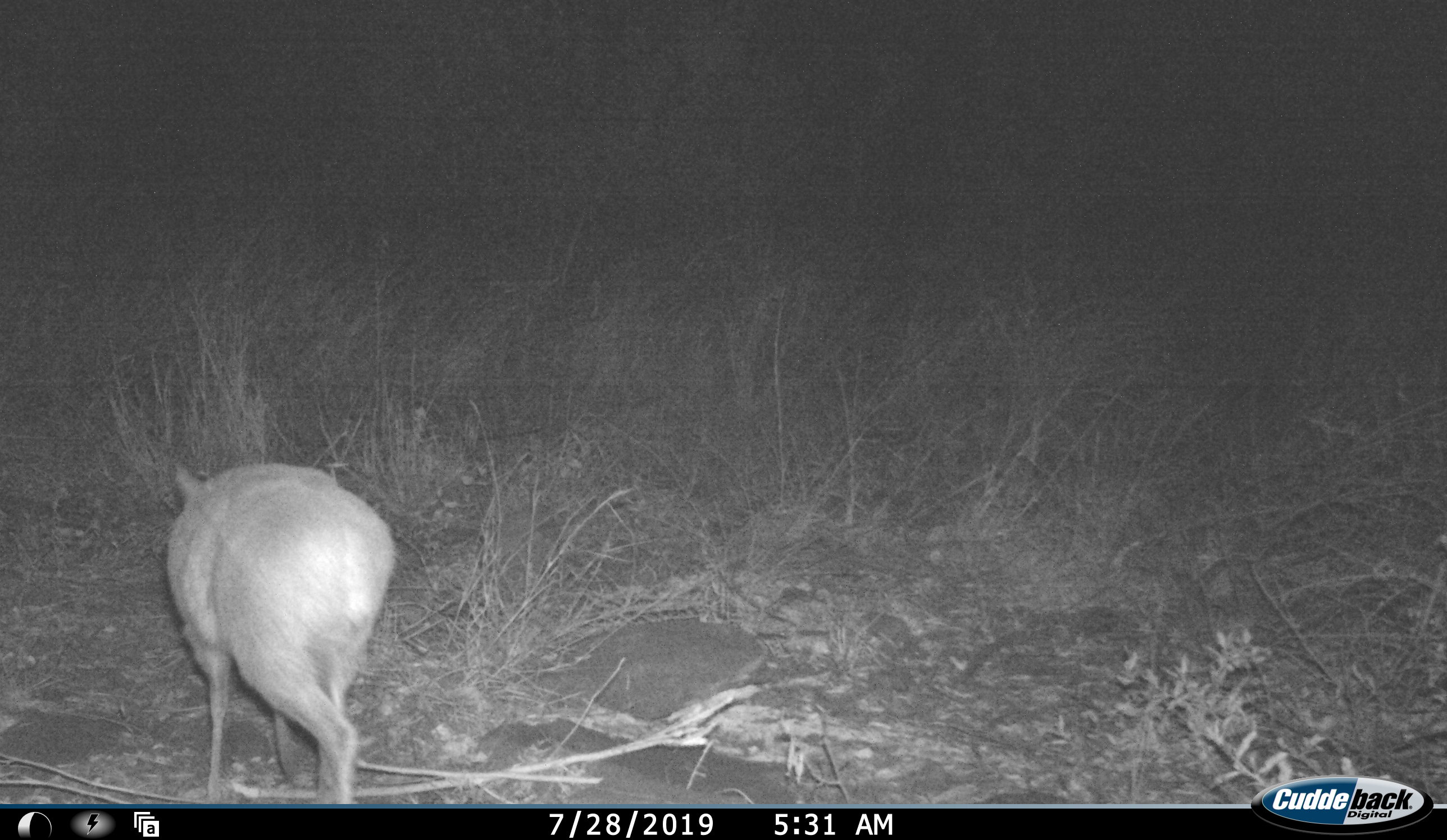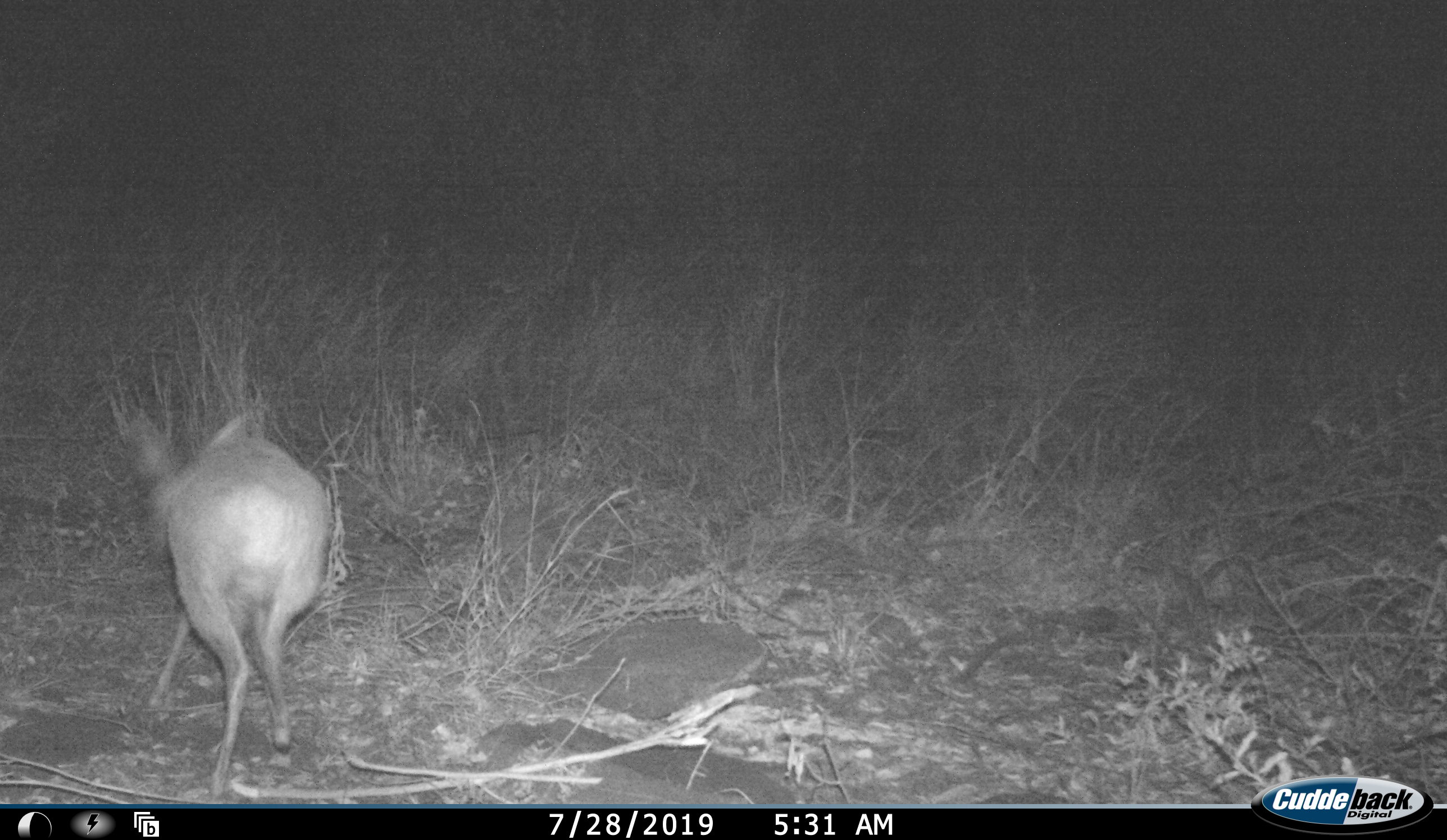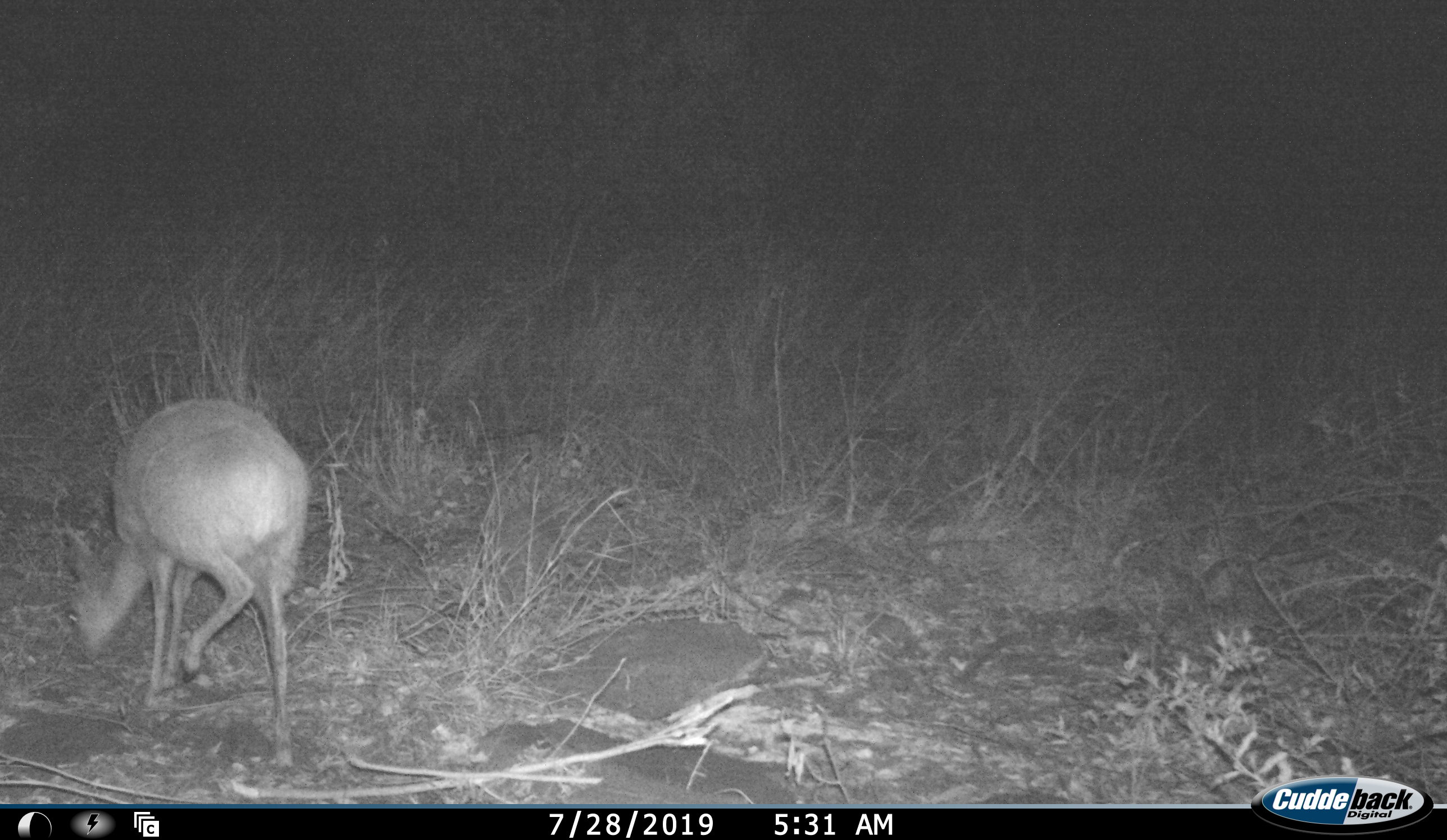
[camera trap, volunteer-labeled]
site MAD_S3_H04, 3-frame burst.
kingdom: Animalia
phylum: Chordata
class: Mammalia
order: Artiodactyla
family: Bovidae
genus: Raphicerus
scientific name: Raphicerus campestris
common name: steenbok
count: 1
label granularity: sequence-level